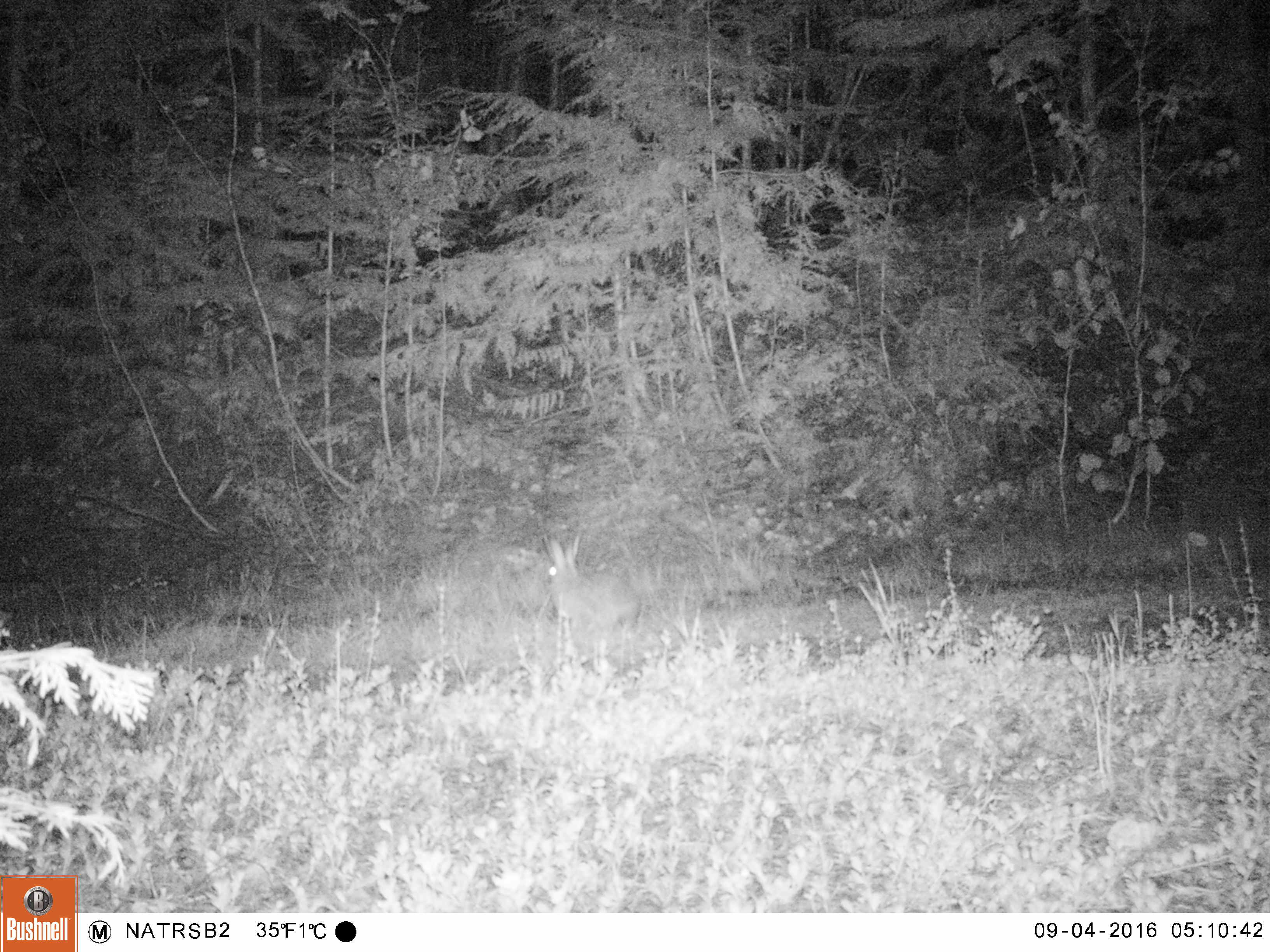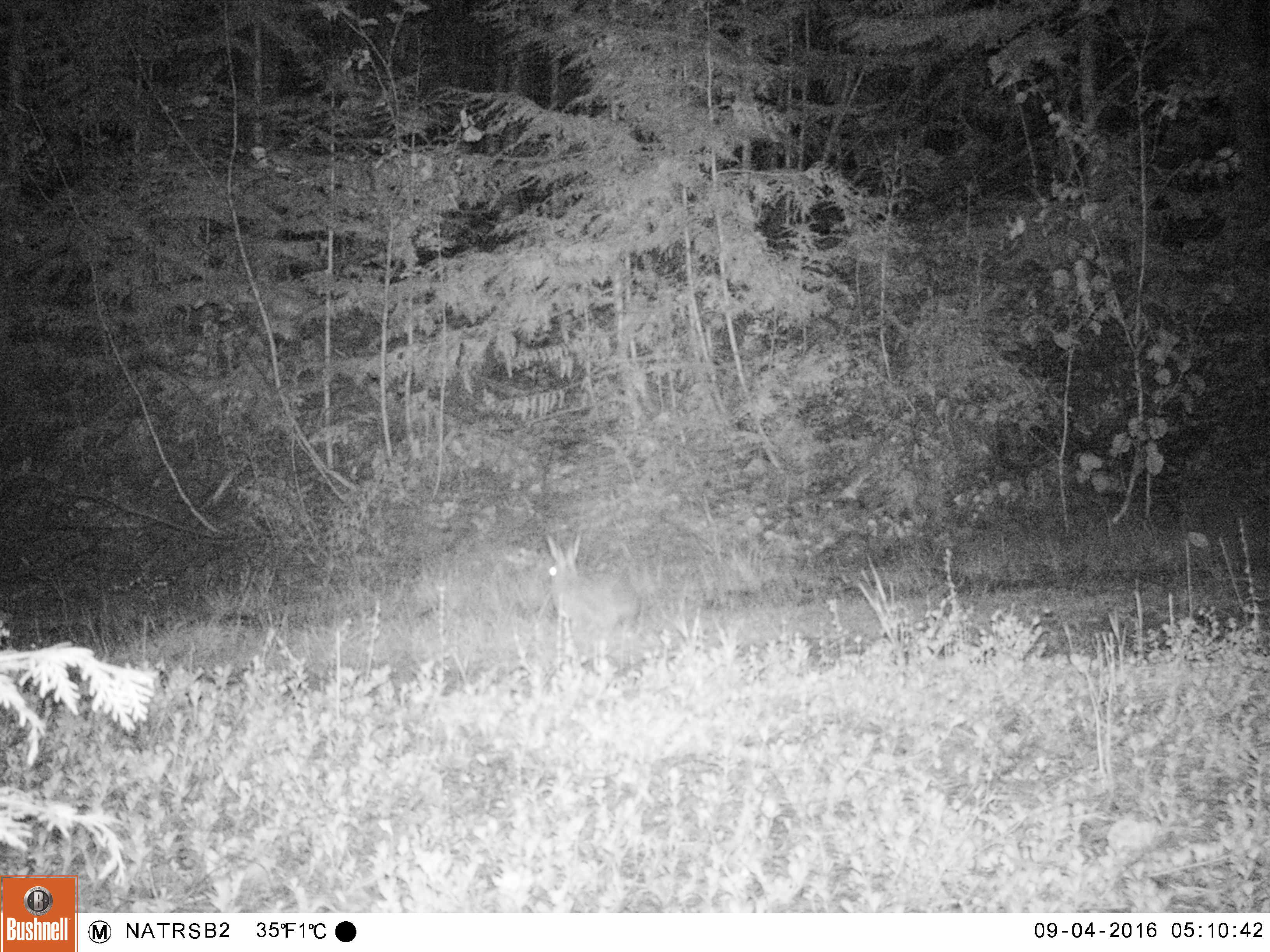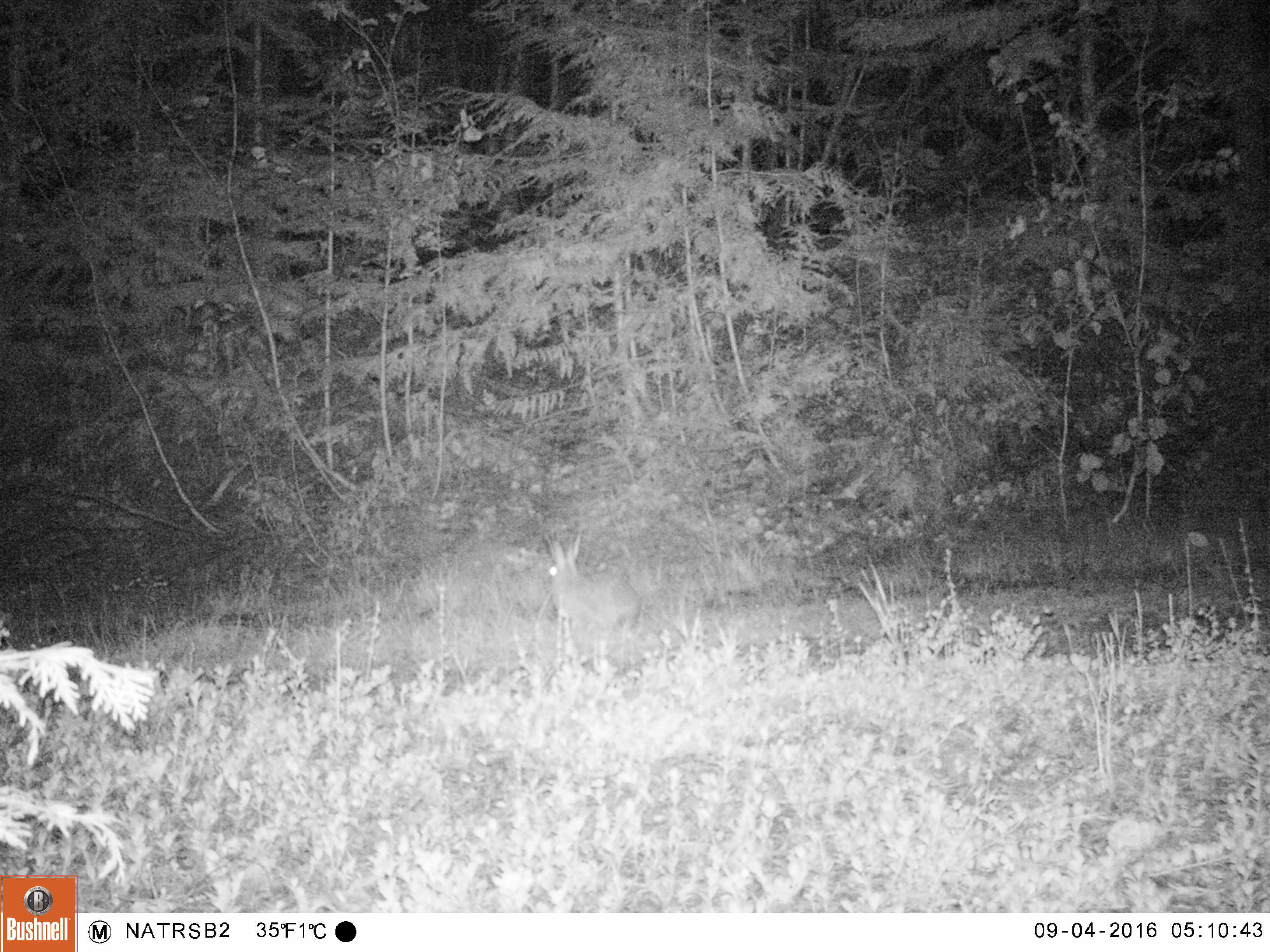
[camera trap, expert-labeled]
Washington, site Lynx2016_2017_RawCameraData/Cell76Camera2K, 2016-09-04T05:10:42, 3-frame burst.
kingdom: Animalia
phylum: Chordata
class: Mammalia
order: Lagomorpha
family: Leporidae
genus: Lepus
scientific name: Lepus americanus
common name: snowshoe hare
Lepus americanus (snowshoe hare). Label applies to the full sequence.